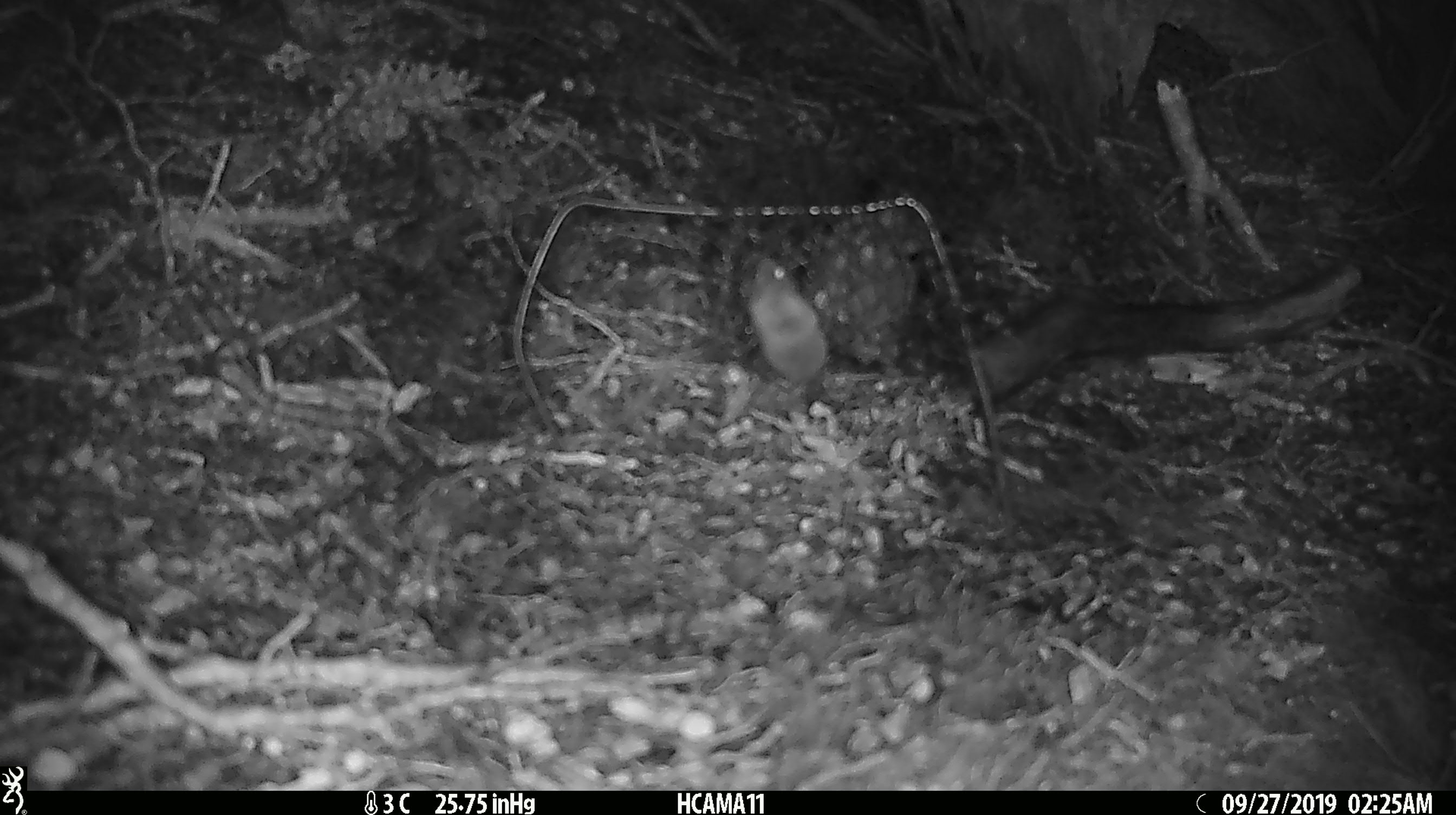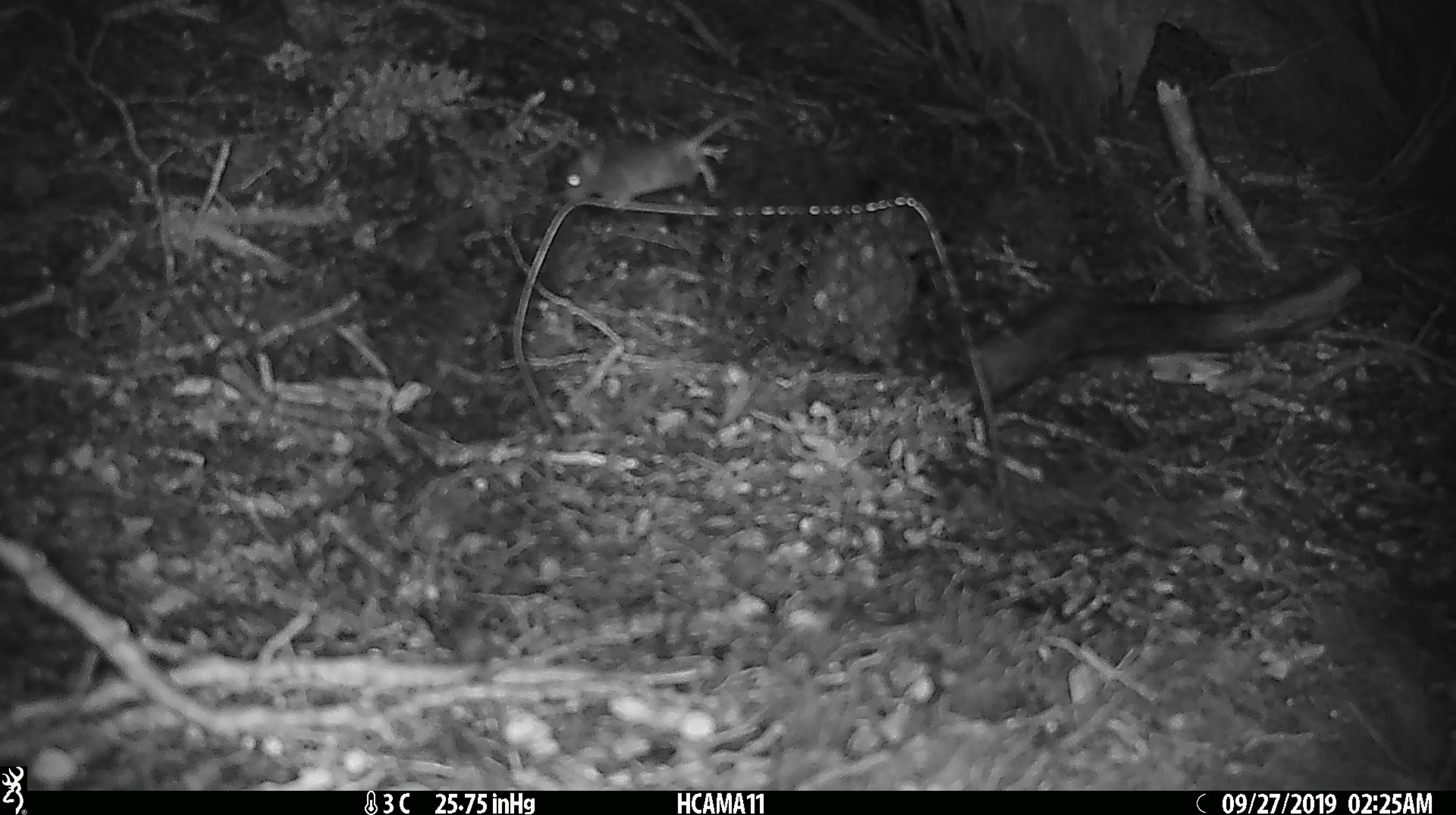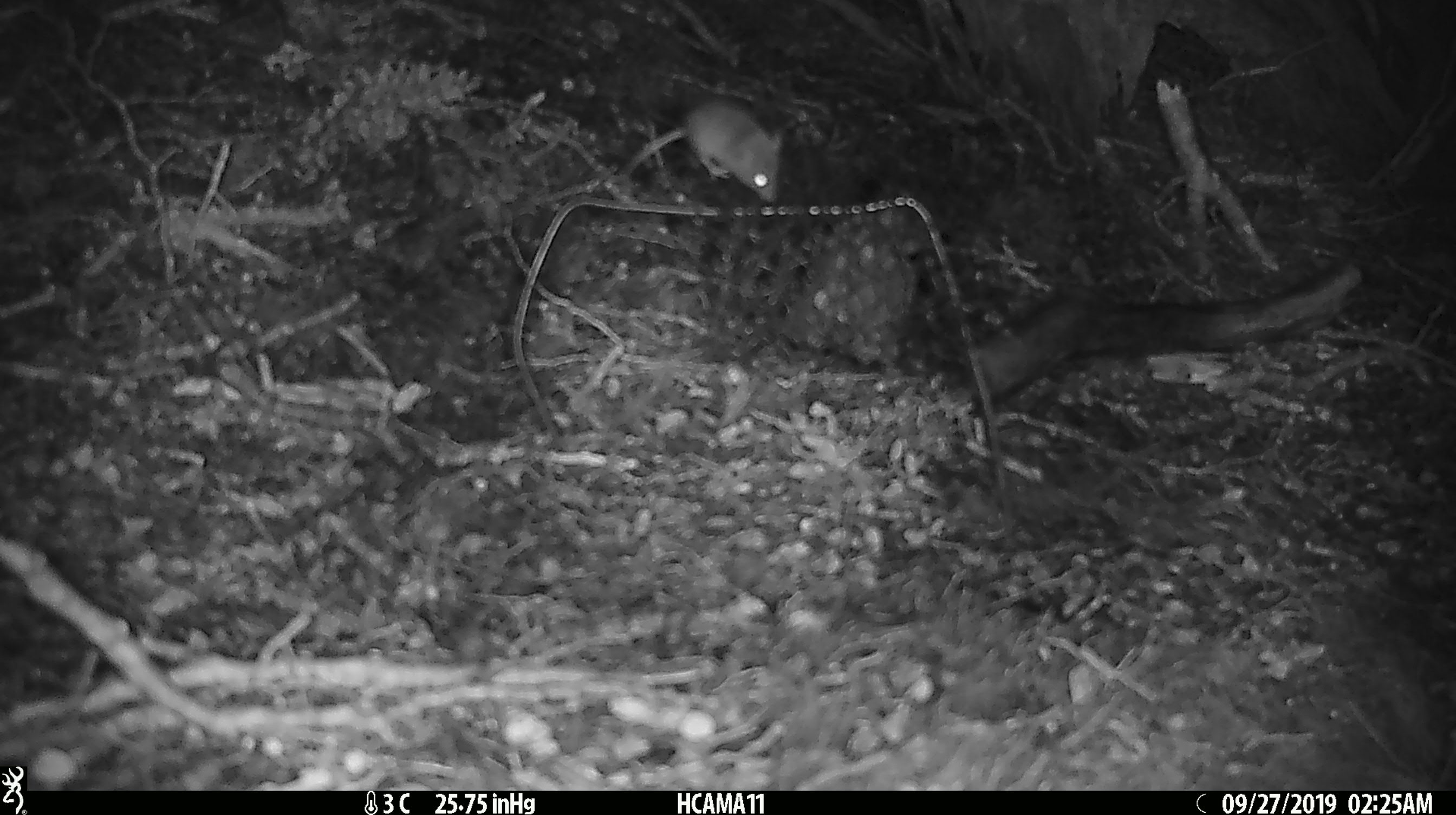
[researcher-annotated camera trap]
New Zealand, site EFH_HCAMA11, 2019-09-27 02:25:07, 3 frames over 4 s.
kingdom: Animalia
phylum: Chordata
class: Mammalia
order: Rodentia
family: Muridae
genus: Mus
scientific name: Mus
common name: mouse